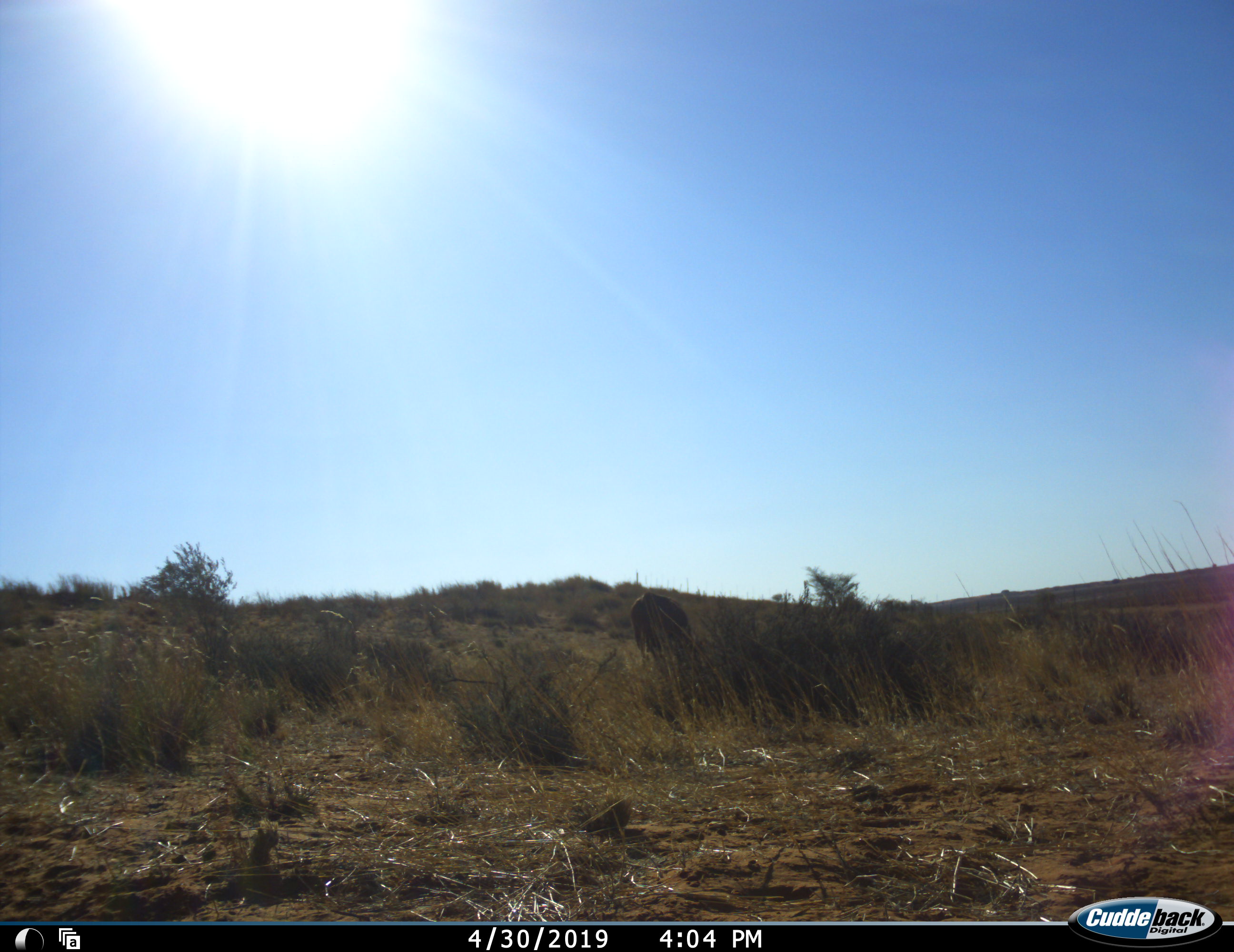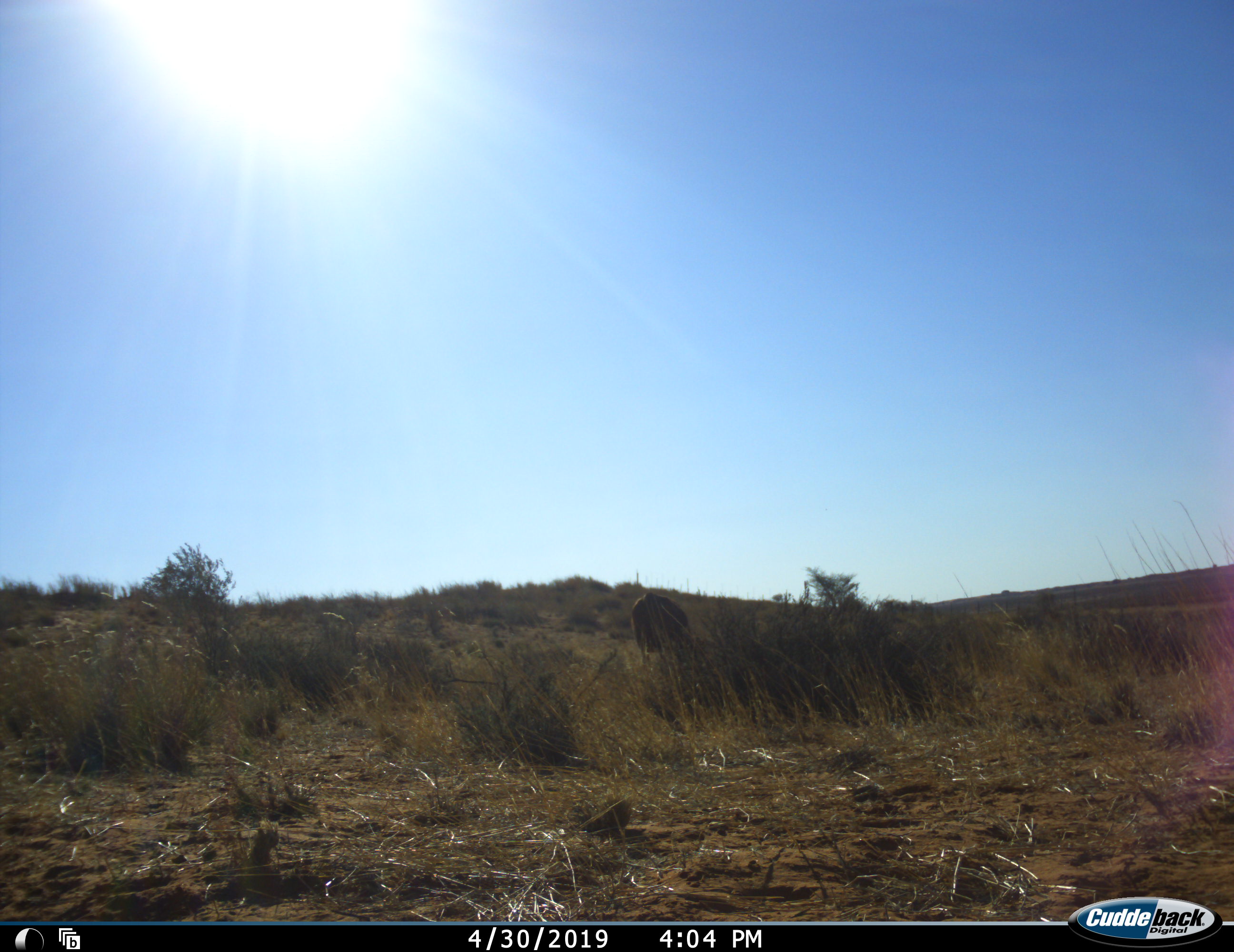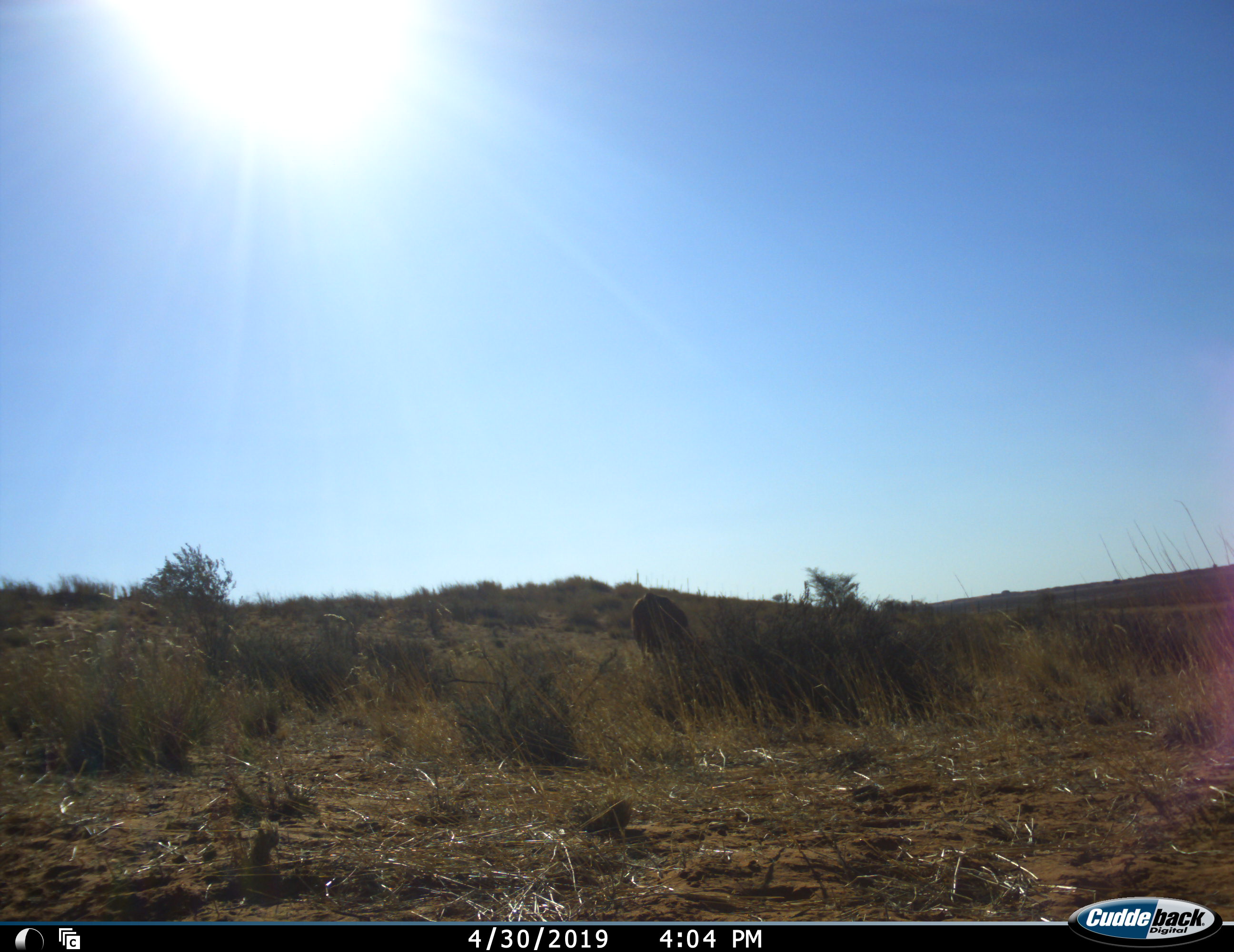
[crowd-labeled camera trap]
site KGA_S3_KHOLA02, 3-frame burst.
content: unidentified animal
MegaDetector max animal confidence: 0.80